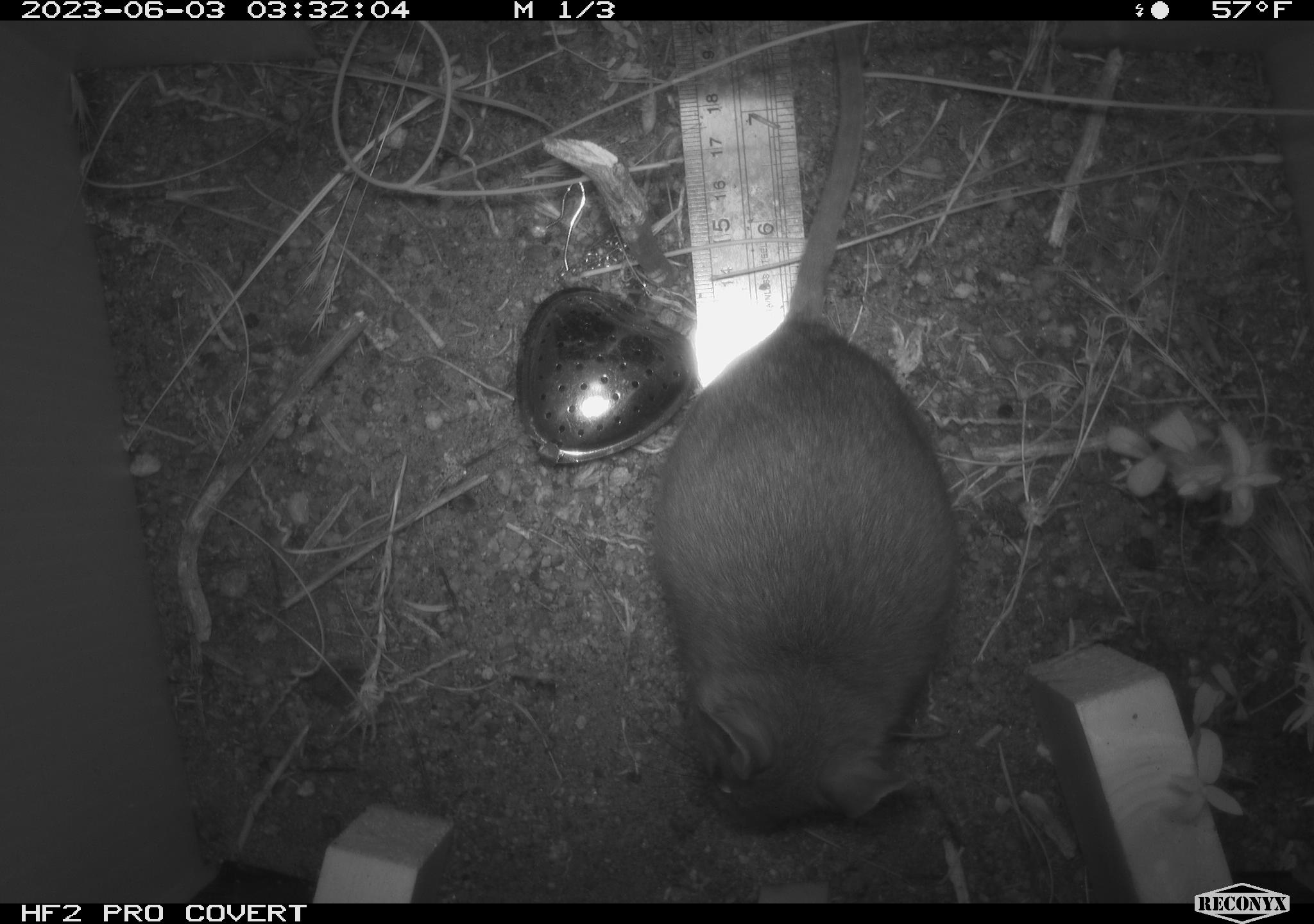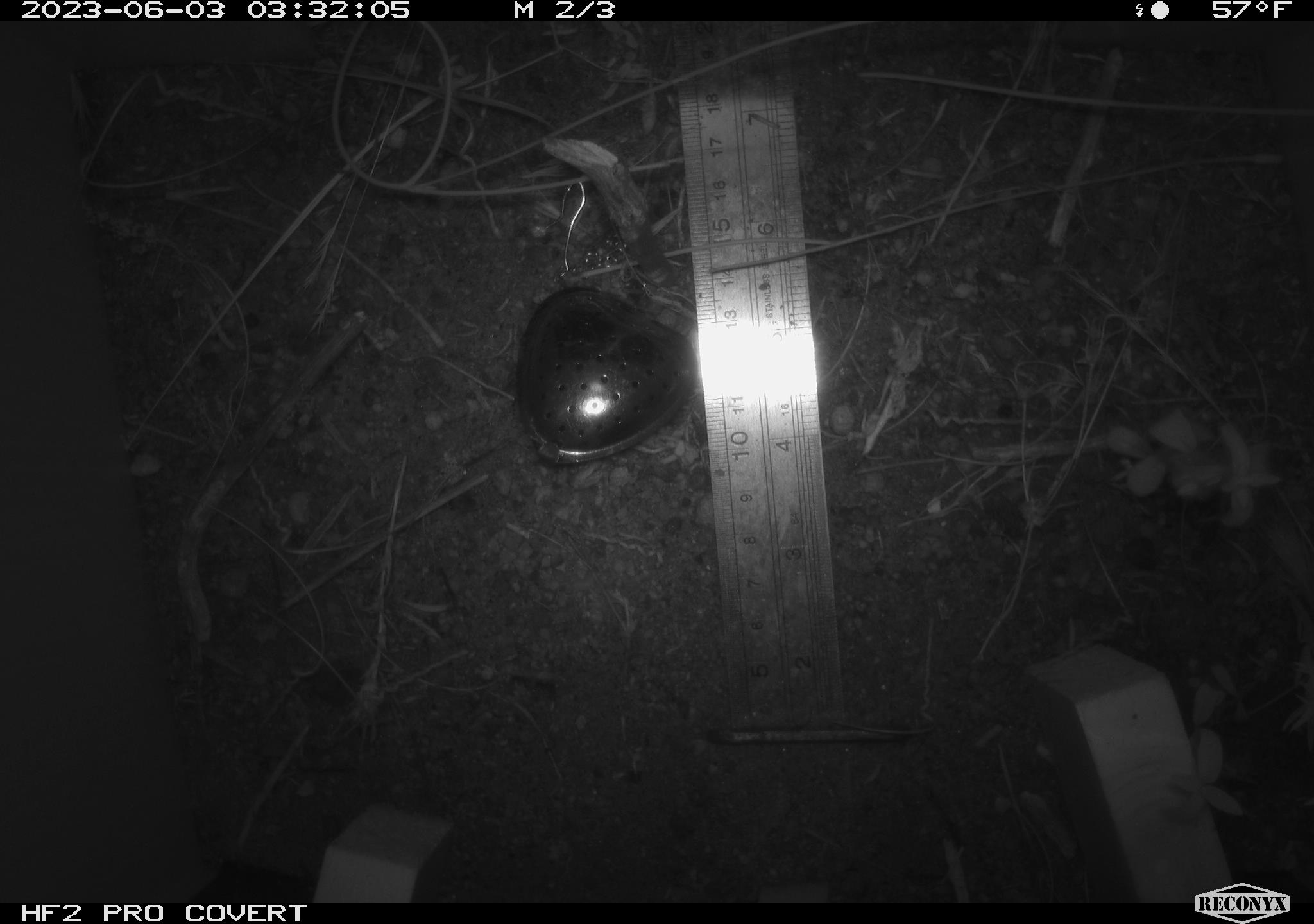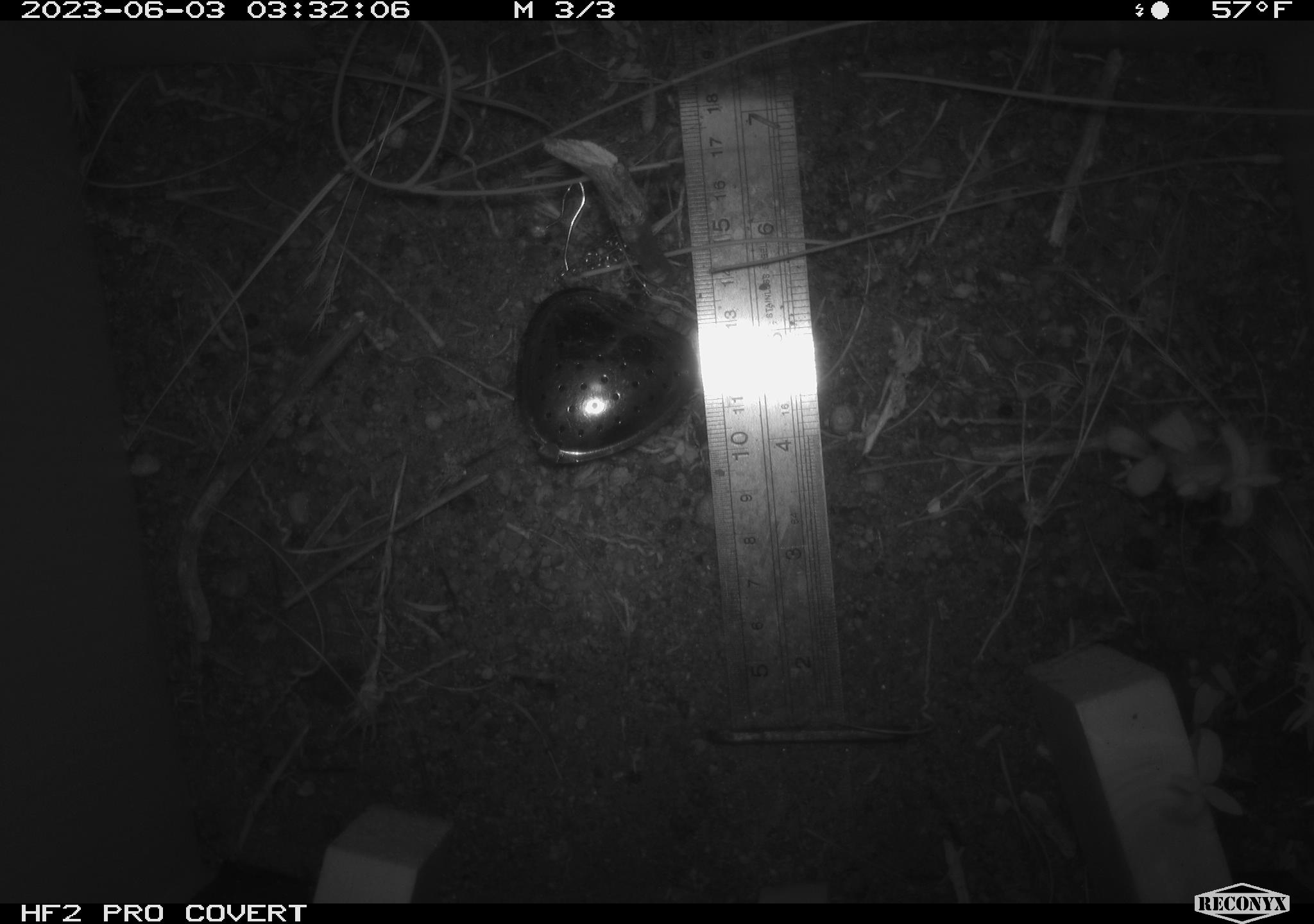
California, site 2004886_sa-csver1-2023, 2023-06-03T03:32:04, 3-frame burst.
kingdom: Animalia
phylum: Chordata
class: Mammalia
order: Rodentia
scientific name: Rodentia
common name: mouse species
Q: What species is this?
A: Mouse species (Rodentia).